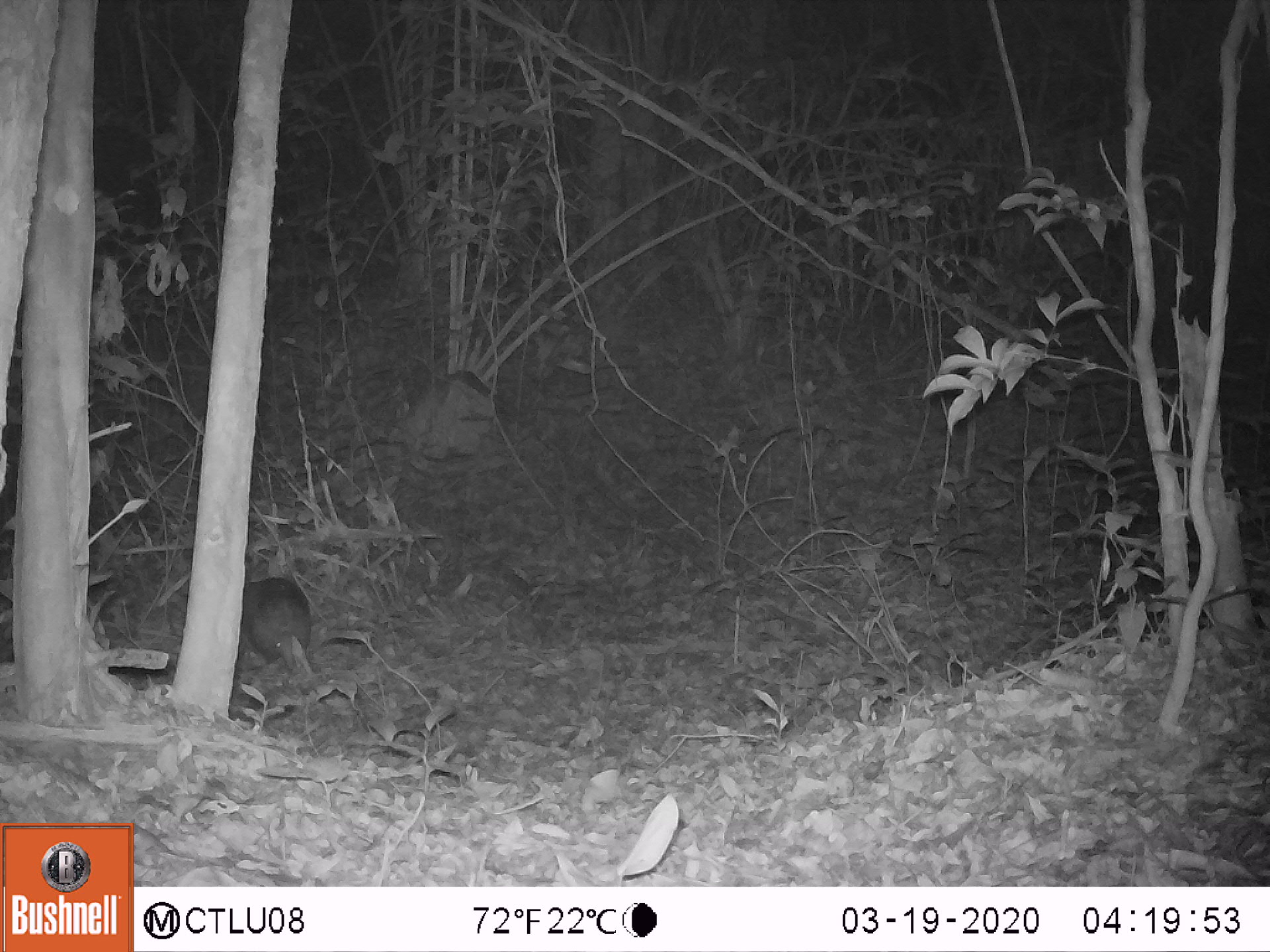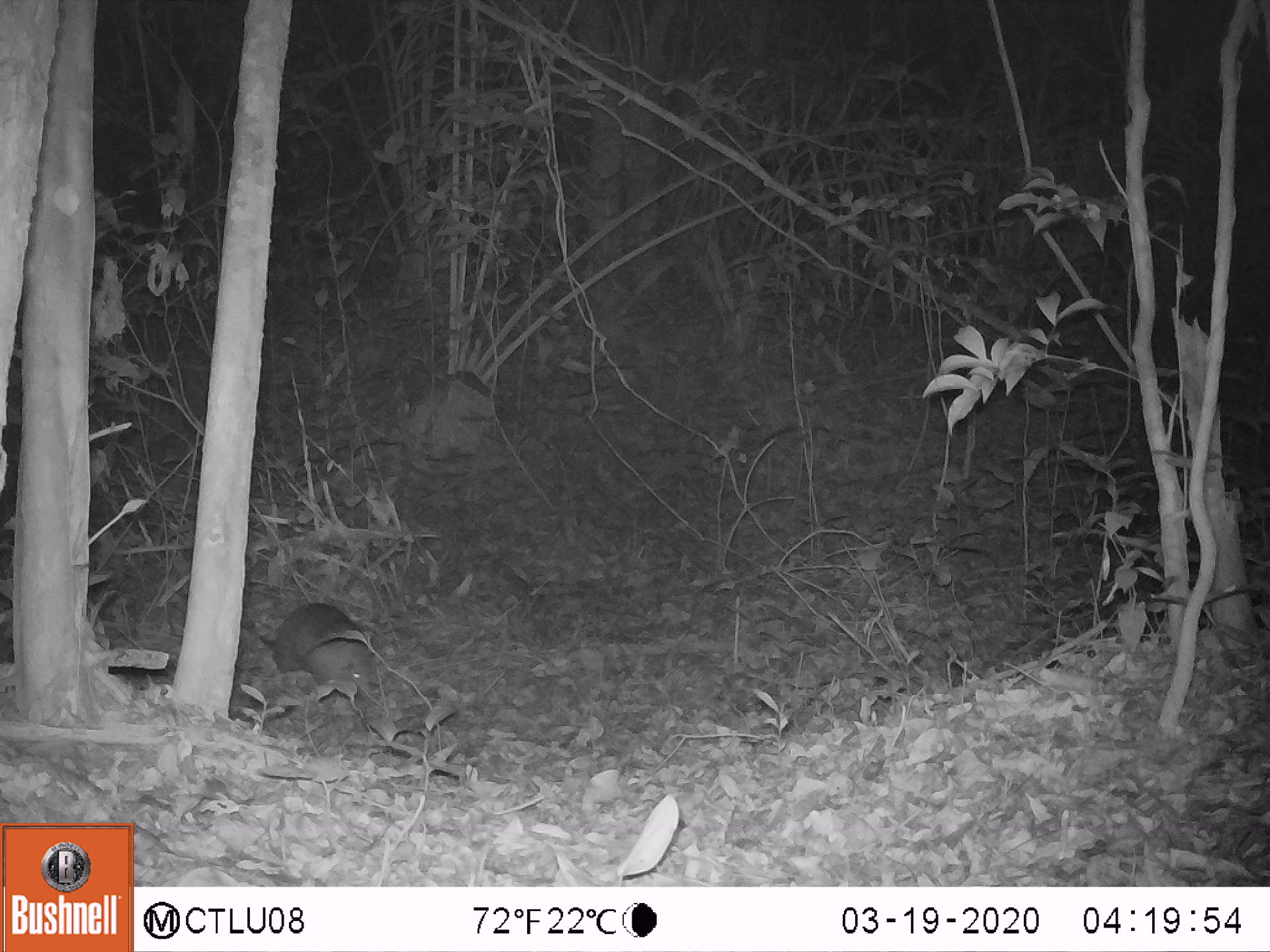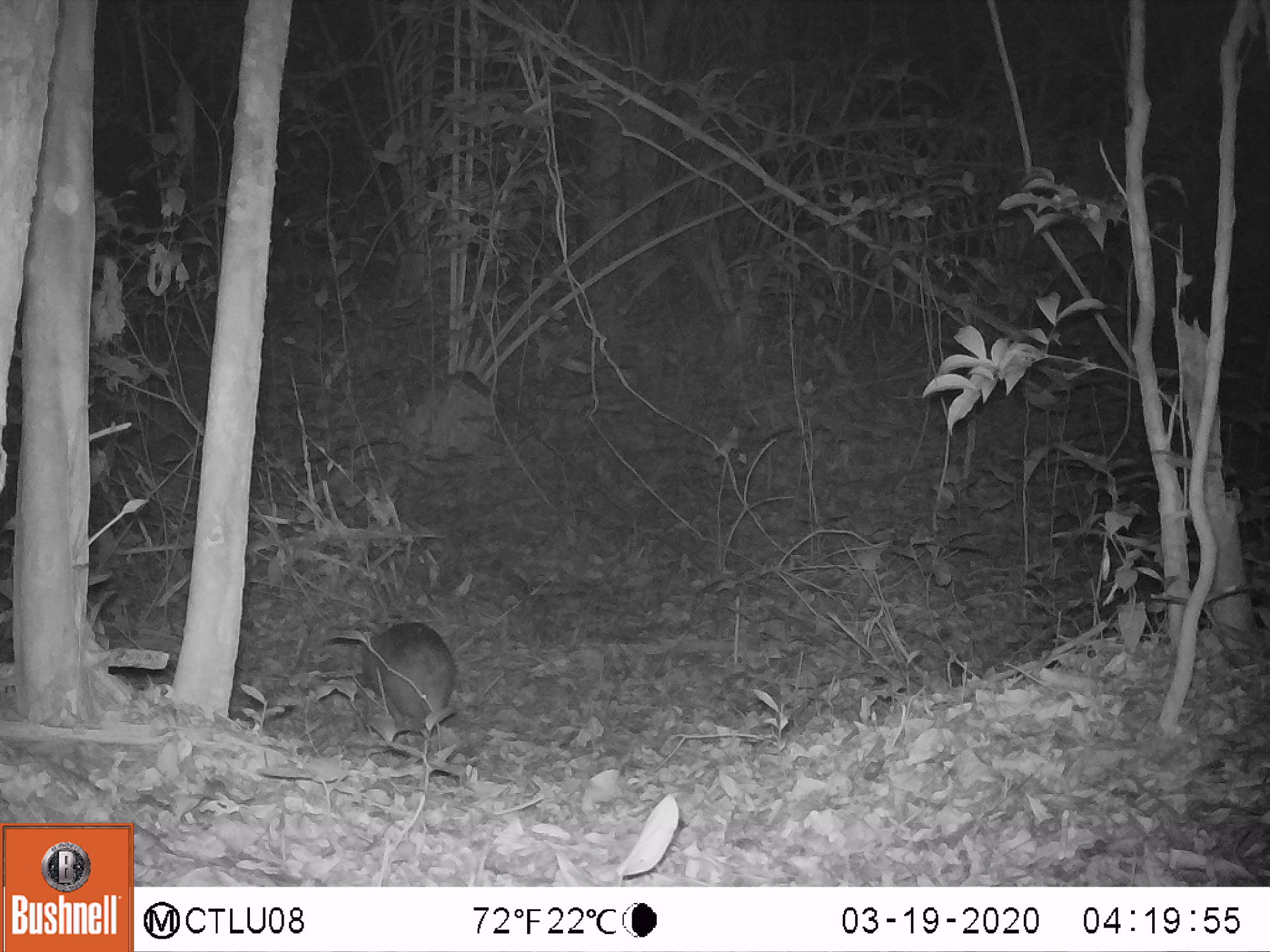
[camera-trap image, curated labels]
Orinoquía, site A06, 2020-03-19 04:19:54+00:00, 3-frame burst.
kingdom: Animalia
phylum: Chordata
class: Mammalia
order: Cingulata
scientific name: Cingulata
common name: armadillo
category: unknown armadillo